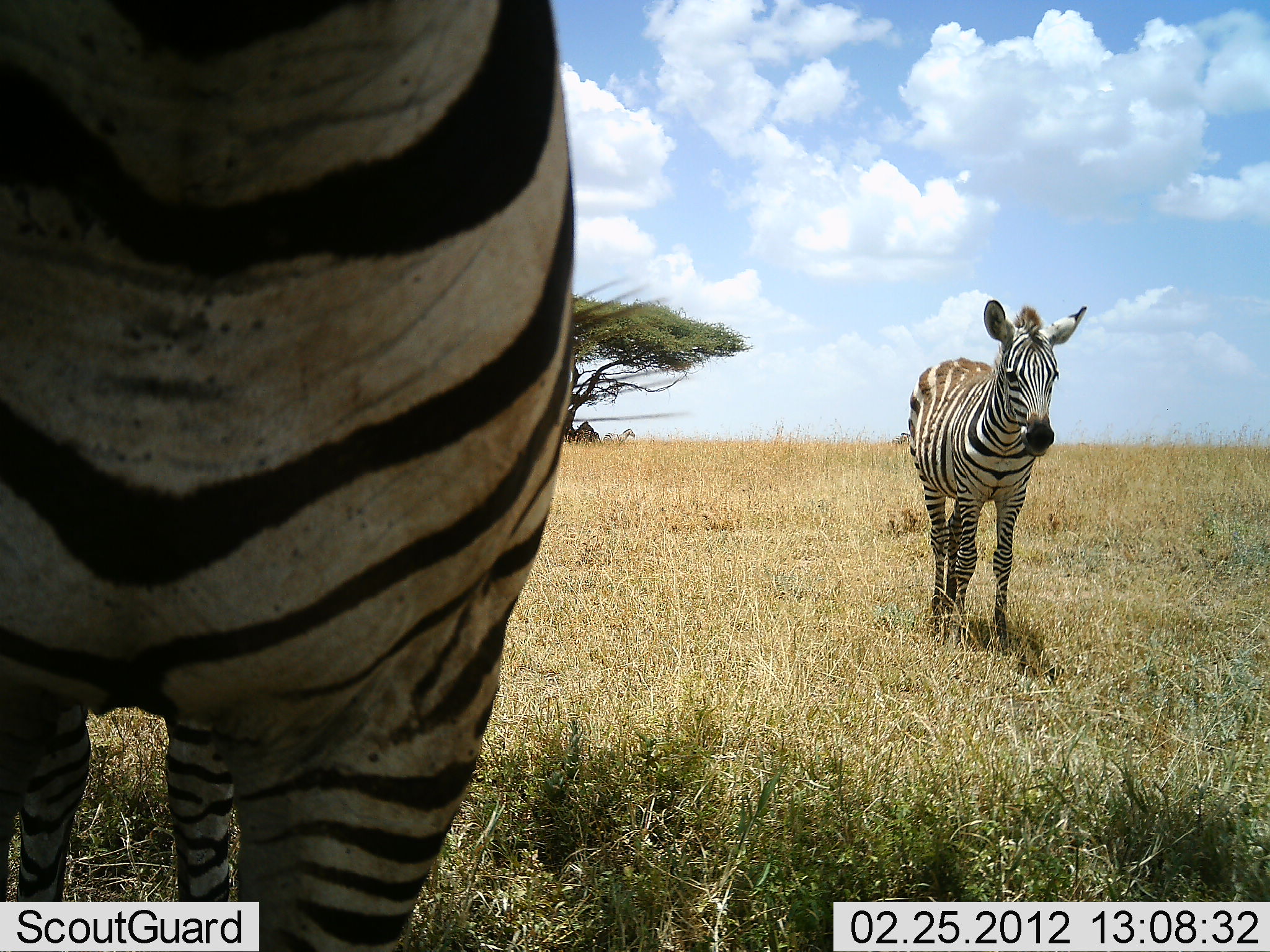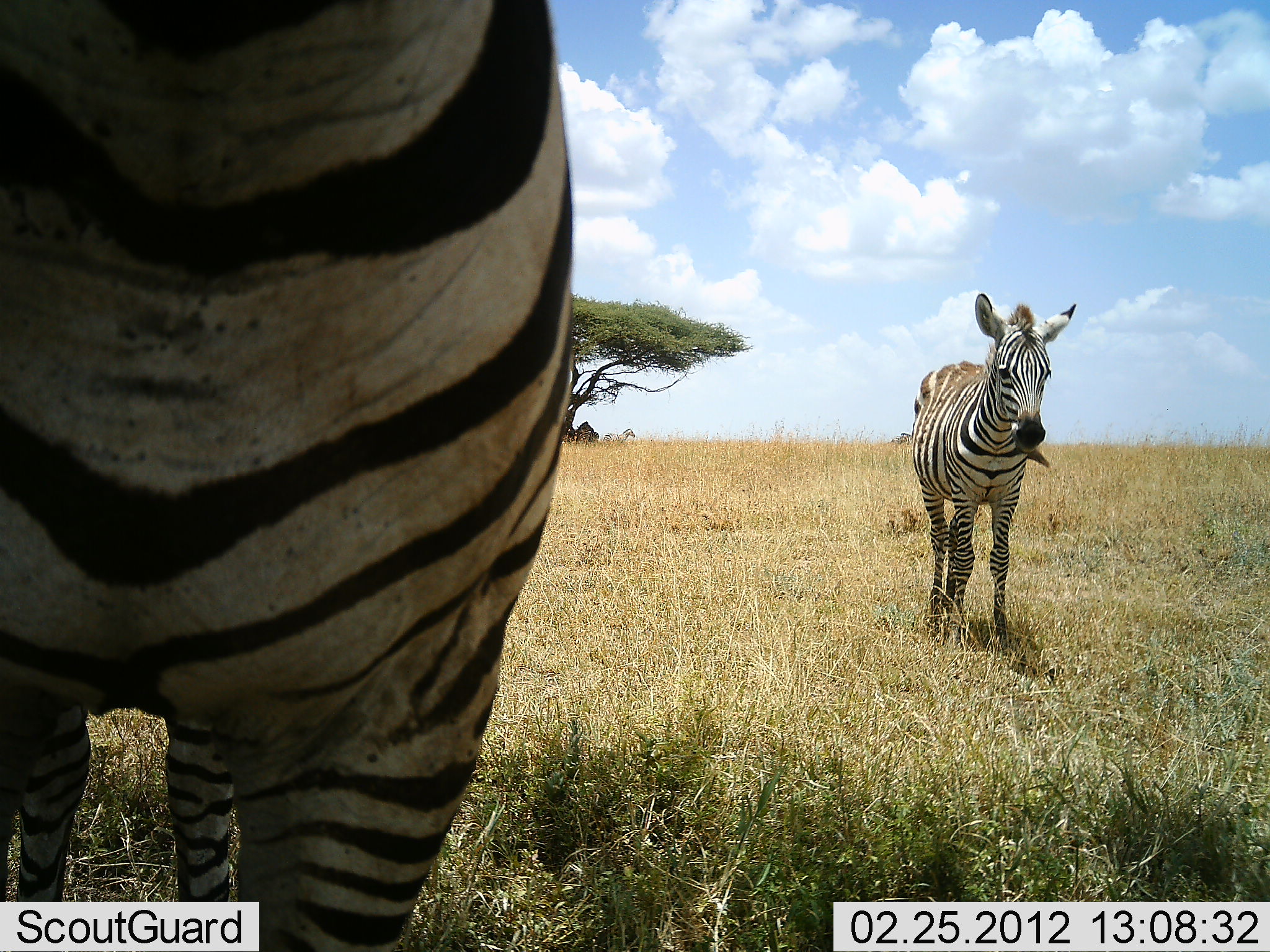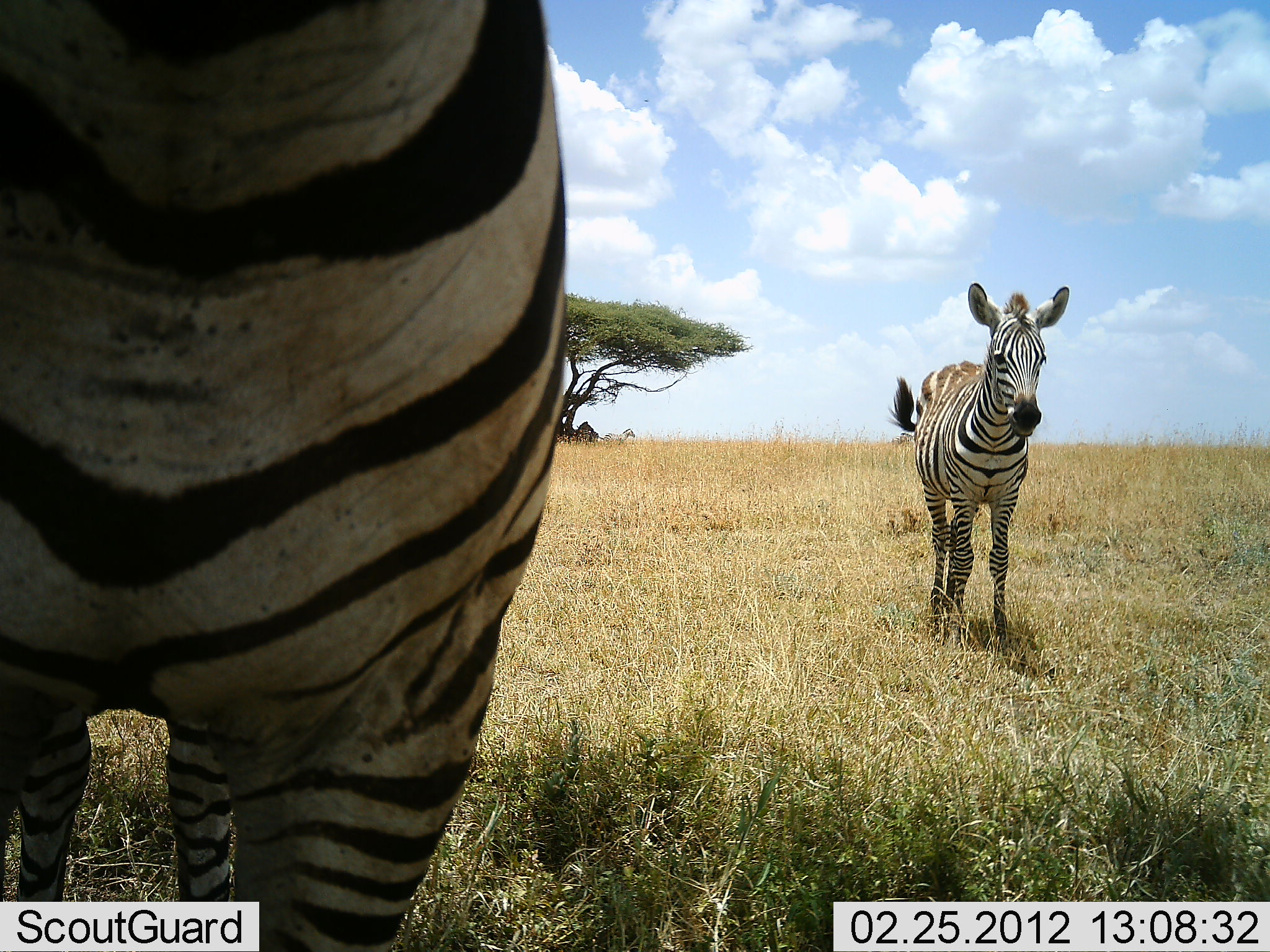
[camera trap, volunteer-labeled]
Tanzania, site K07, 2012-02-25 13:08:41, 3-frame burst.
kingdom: Animalia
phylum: Chordata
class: Mammalia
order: Perissodactyla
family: Equidae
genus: Equus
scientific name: Equus quagga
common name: plains zebra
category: zebra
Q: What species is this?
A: Zebra (plains zebra) (Equus quagga).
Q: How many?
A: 2.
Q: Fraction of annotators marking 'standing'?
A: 89%.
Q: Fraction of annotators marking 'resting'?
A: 0%.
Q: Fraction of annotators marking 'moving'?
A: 17%.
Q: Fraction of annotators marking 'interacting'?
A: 0%.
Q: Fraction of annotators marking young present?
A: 17%.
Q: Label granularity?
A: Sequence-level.